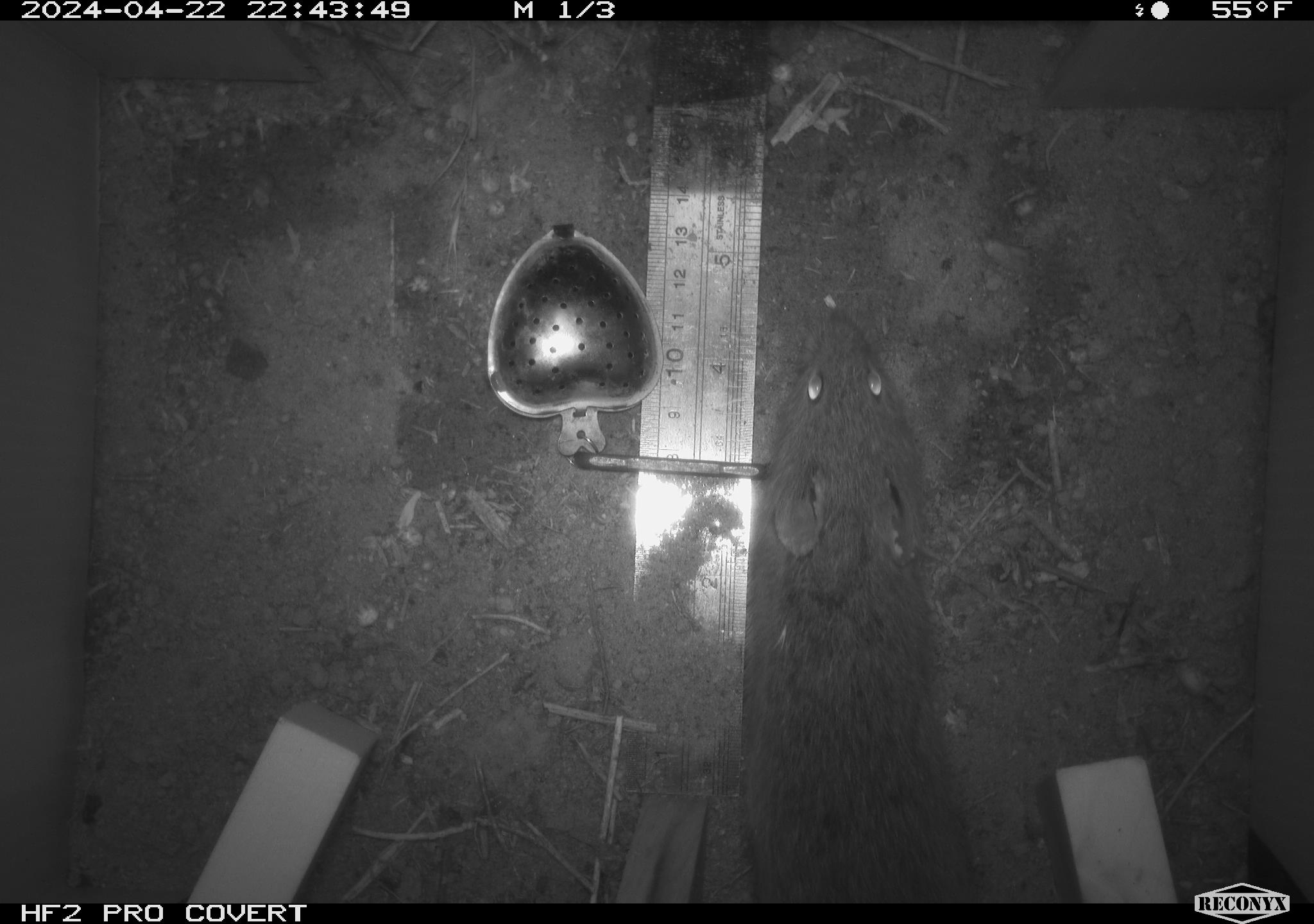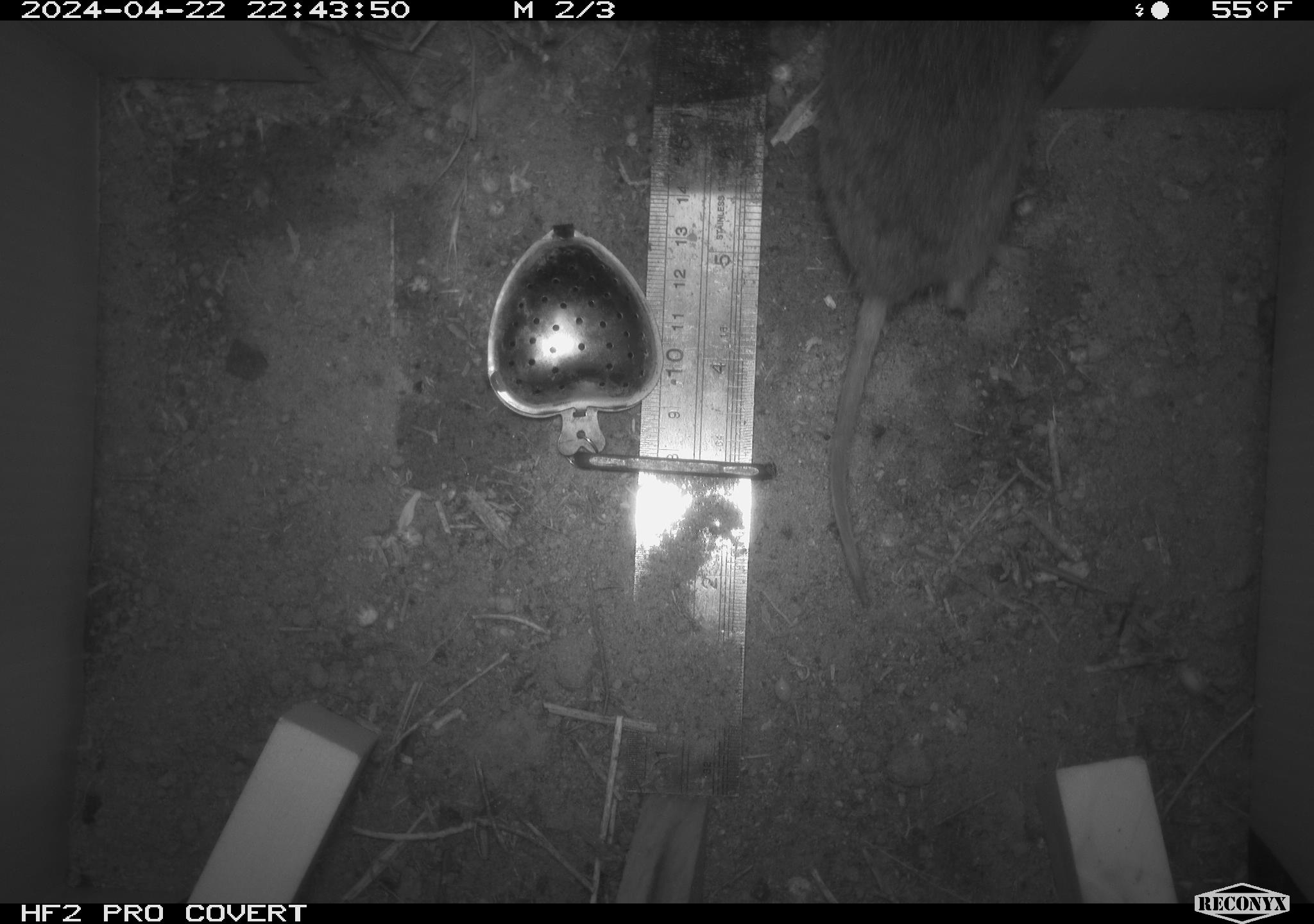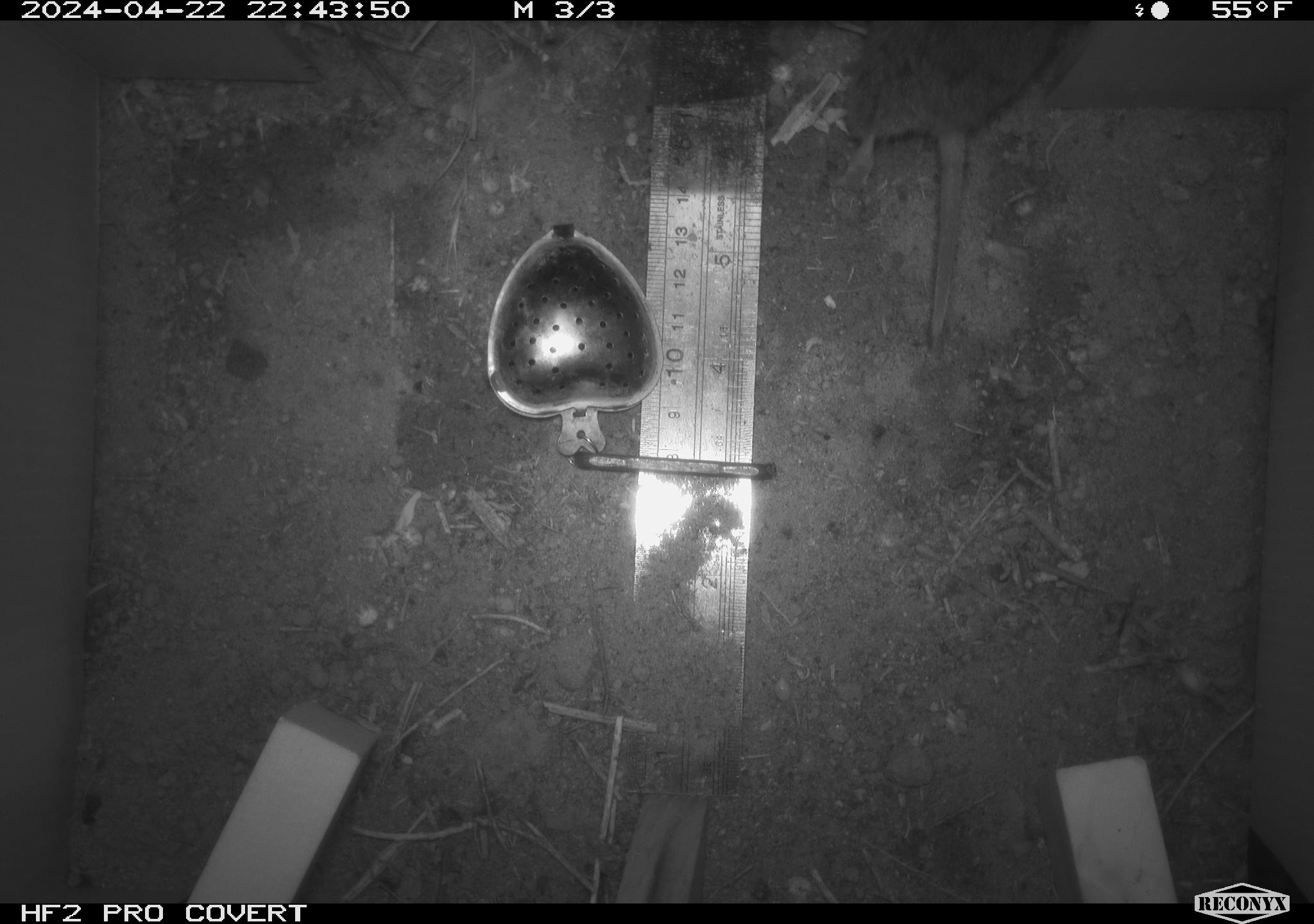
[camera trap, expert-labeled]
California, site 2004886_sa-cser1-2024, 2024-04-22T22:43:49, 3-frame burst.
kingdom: Animalia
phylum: Chordata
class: Mammalia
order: Rodentia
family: Cricetidae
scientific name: Cricetidae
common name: hamsters, voles, lemmings, and allies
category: cricetidae family